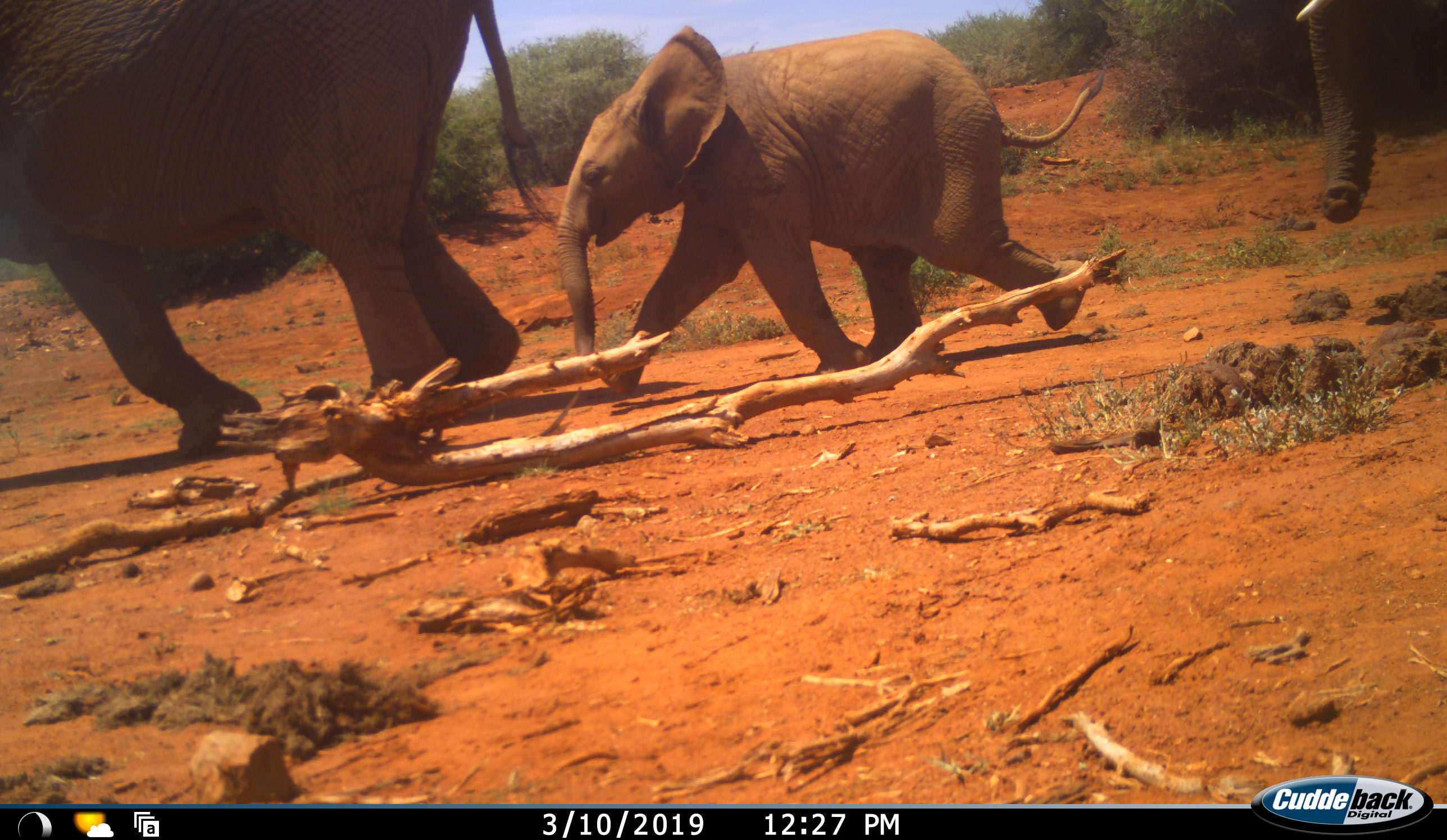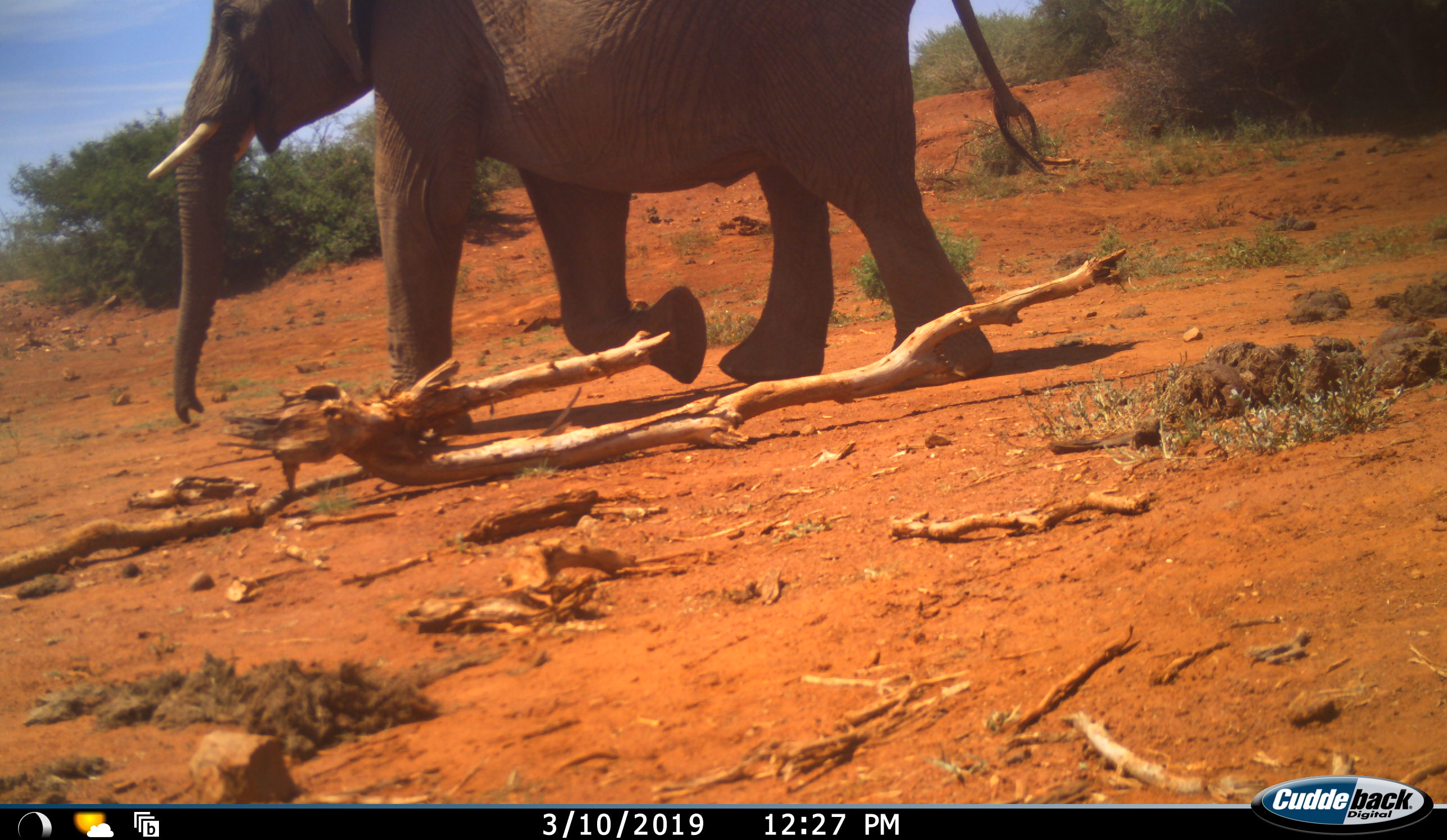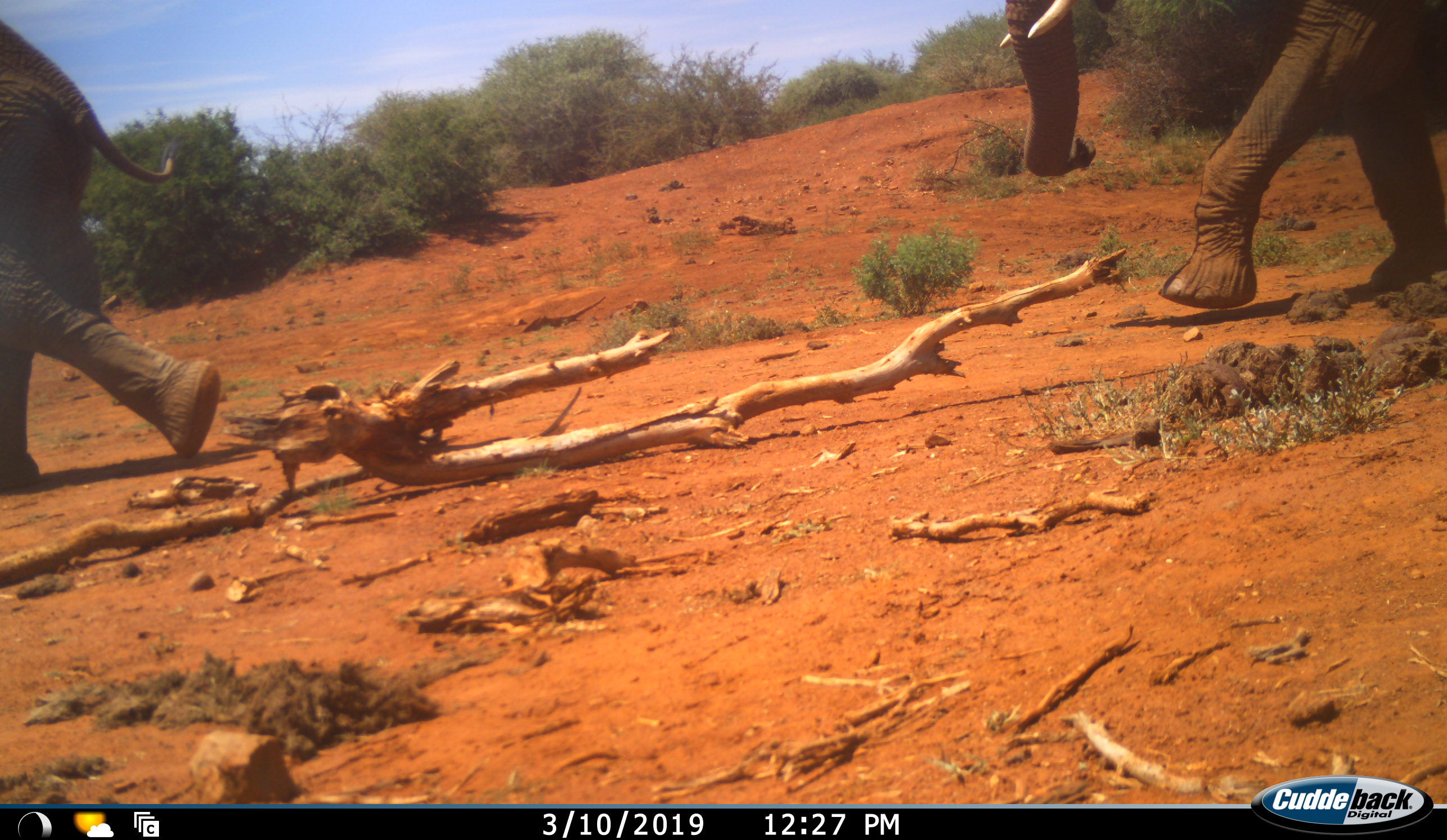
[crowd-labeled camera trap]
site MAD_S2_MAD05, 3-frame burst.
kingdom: Animalia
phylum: Chordata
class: Mammalia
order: Proboscidea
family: Elephantidae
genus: Loxodonta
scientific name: Loxodonta africana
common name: african bush elephant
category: elephant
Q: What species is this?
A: Elephant (african bush elephant) (Loxodonta africana).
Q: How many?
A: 3.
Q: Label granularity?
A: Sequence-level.